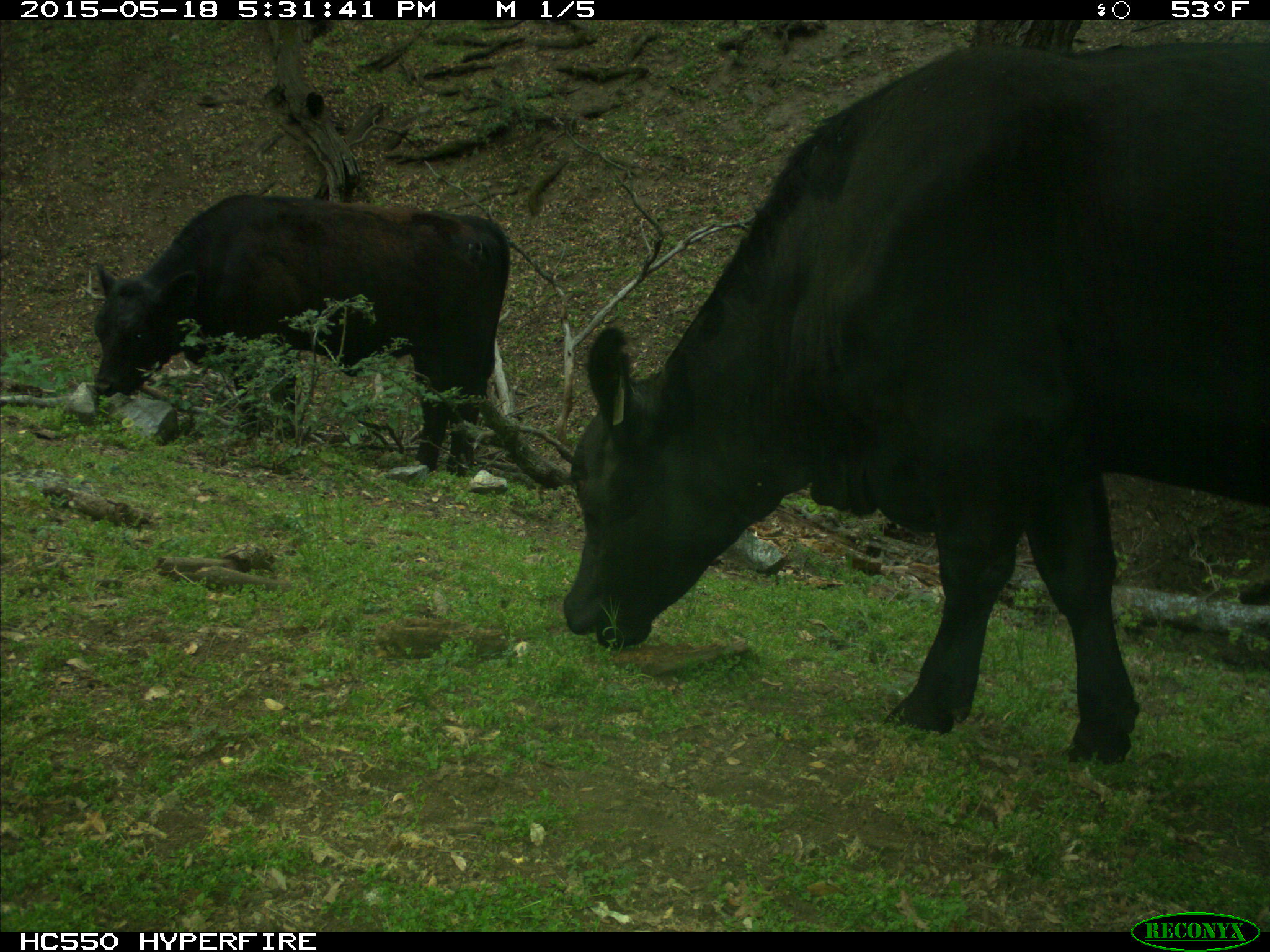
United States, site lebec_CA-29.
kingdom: Animalia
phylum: Chordata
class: Mammalia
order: Artiodactyla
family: Bovidae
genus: Bos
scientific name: Bos taurus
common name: domestic cow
Bos taurus (domestic cow).